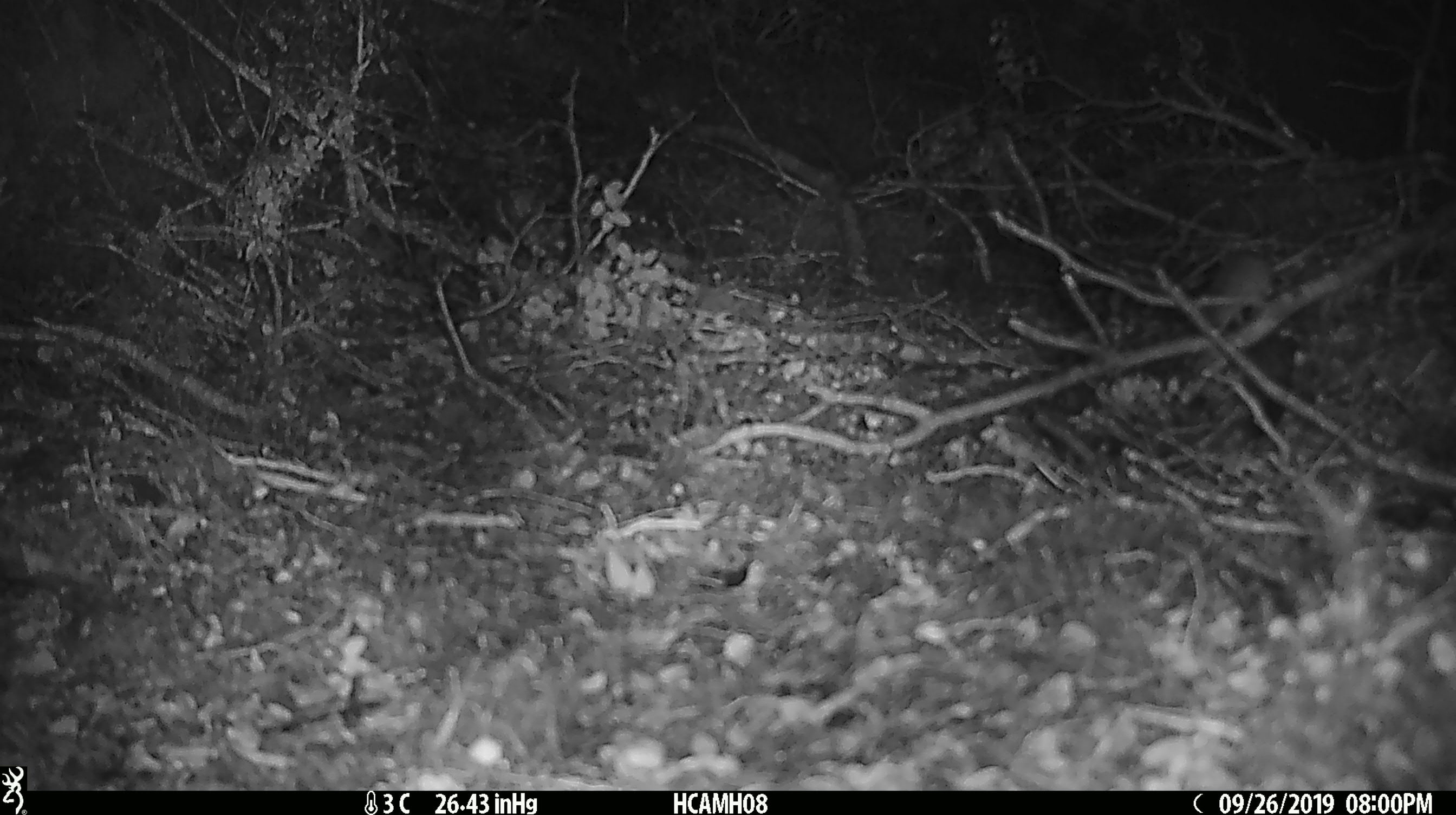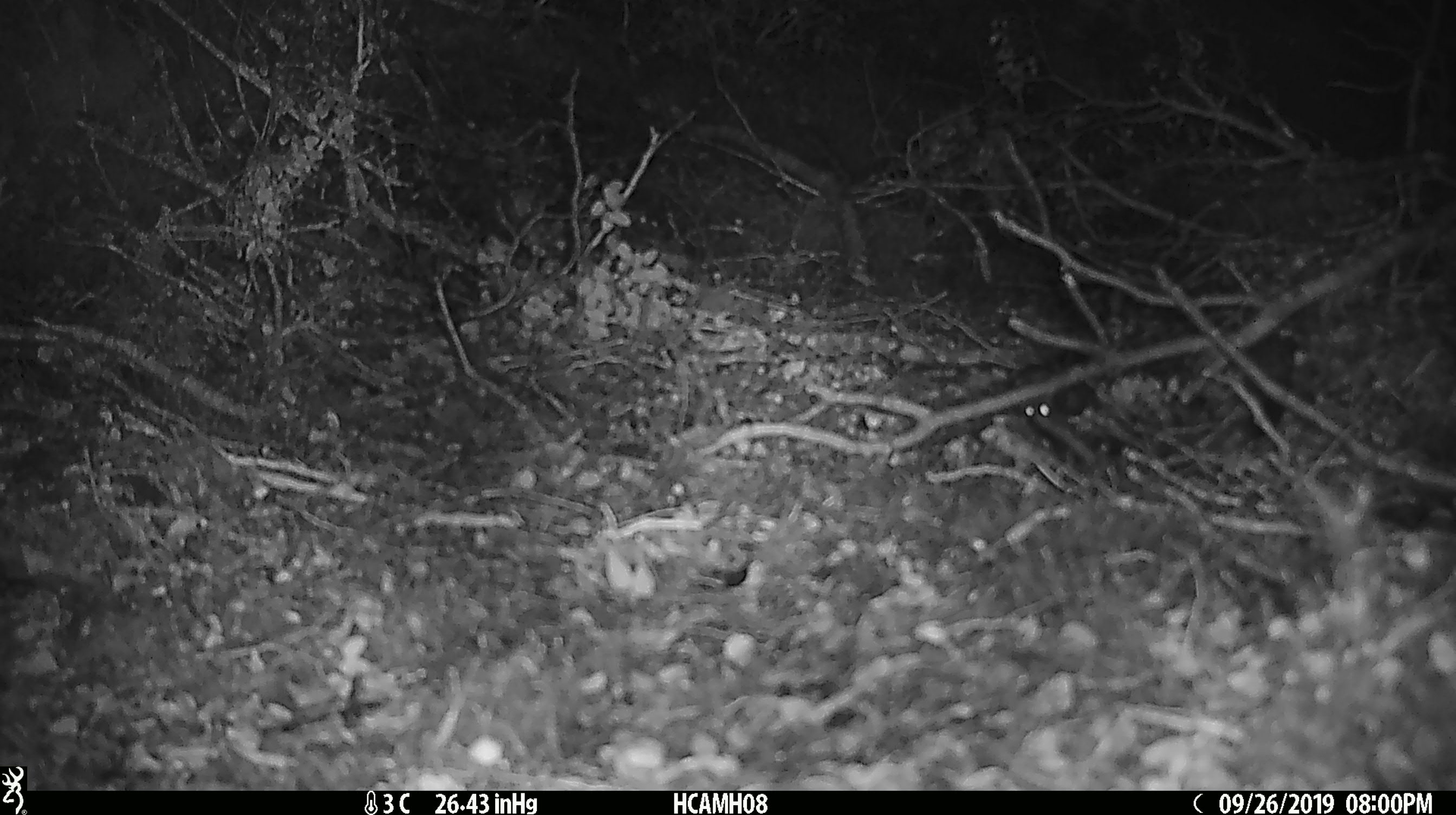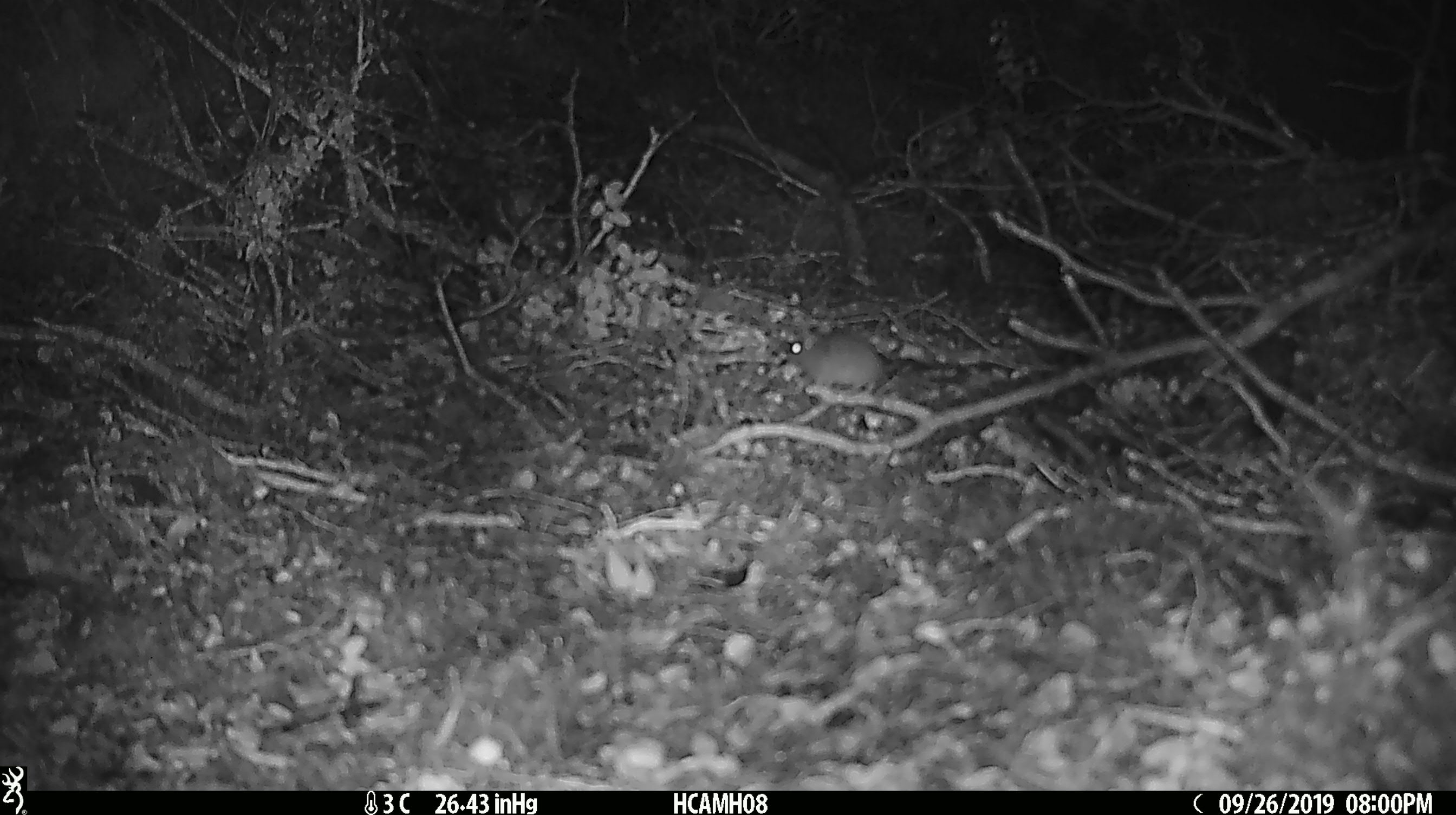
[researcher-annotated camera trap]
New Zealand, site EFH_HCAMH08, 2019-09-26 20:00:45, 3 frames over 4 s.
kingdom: Animalia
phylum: Chordata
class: Mammalia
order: Rodentia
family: Muridae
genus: Mus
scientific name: Mus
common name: mouse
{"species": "mouse (Mus)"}